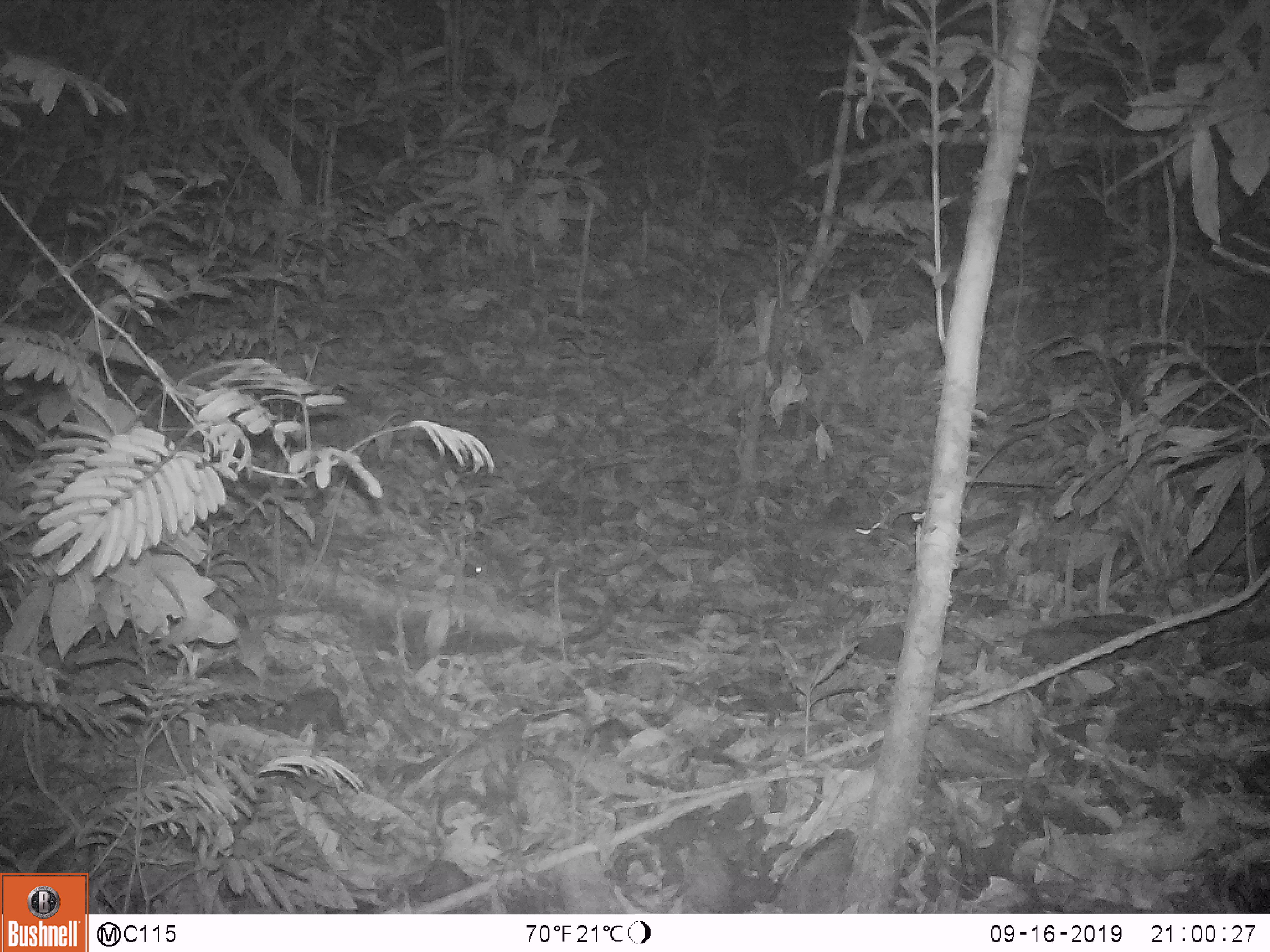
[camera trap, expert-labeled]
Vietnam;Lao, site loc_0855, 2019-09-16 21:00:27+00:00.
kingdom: Animalia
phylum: Chordata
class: Mammalia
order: Rodentia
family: Muridae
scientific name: Muridae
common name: old-world mice and rats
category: unidentified murid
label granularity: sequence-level